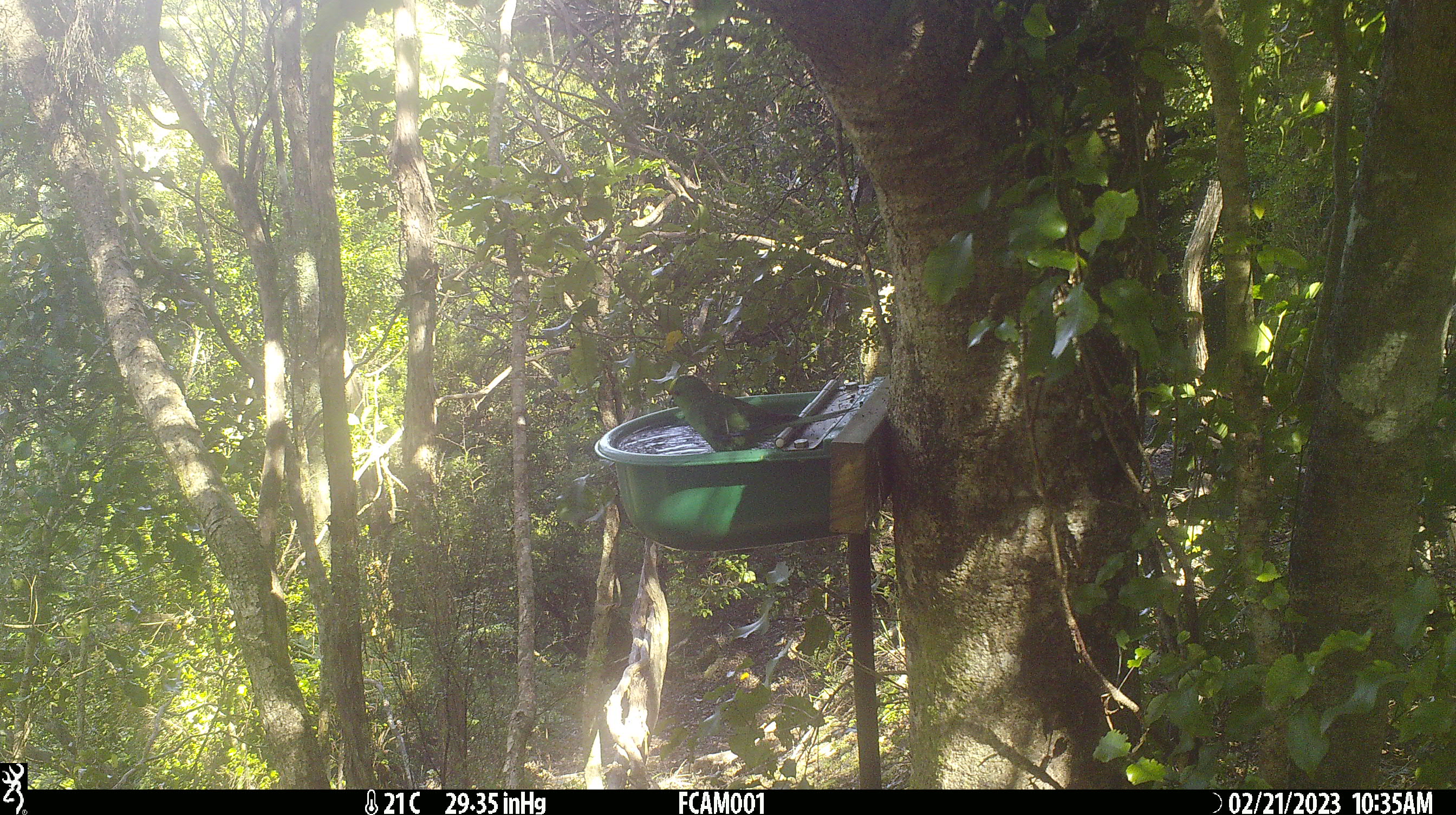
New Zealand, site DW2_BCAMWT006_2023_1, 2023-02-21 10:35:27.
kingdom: Animalia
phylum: Chordata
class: Aves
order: Psittaciformes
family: Psittaculidae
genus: Cyanoramphus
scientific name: Cyanoramphus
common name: parakeet